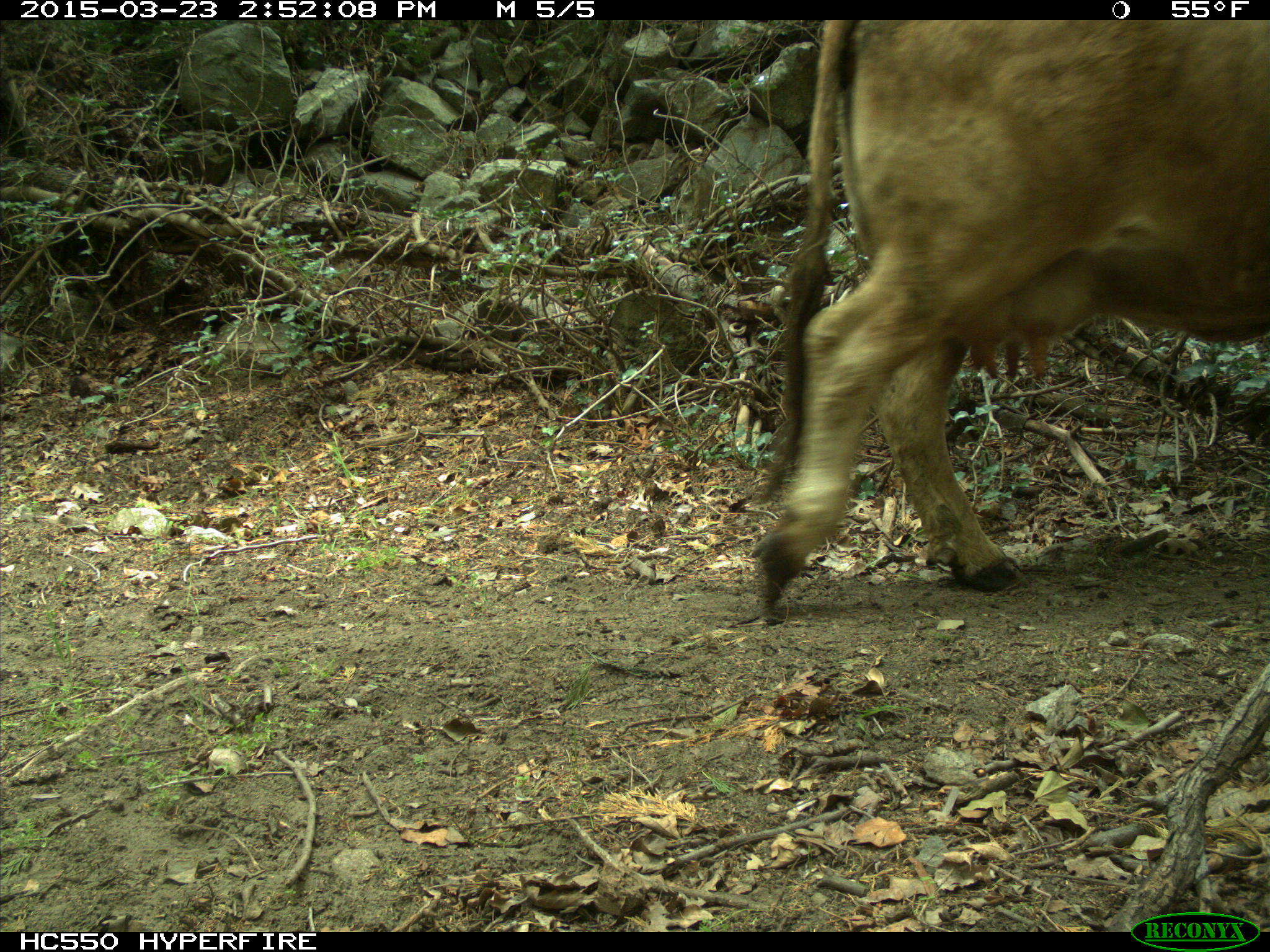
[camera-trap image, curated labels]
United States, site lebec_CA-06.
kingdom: Animalia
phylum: Chordata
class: Mammalia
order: Artiodactyla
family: Bovidae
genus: Bos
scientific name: Bos taurus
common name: domestic cow